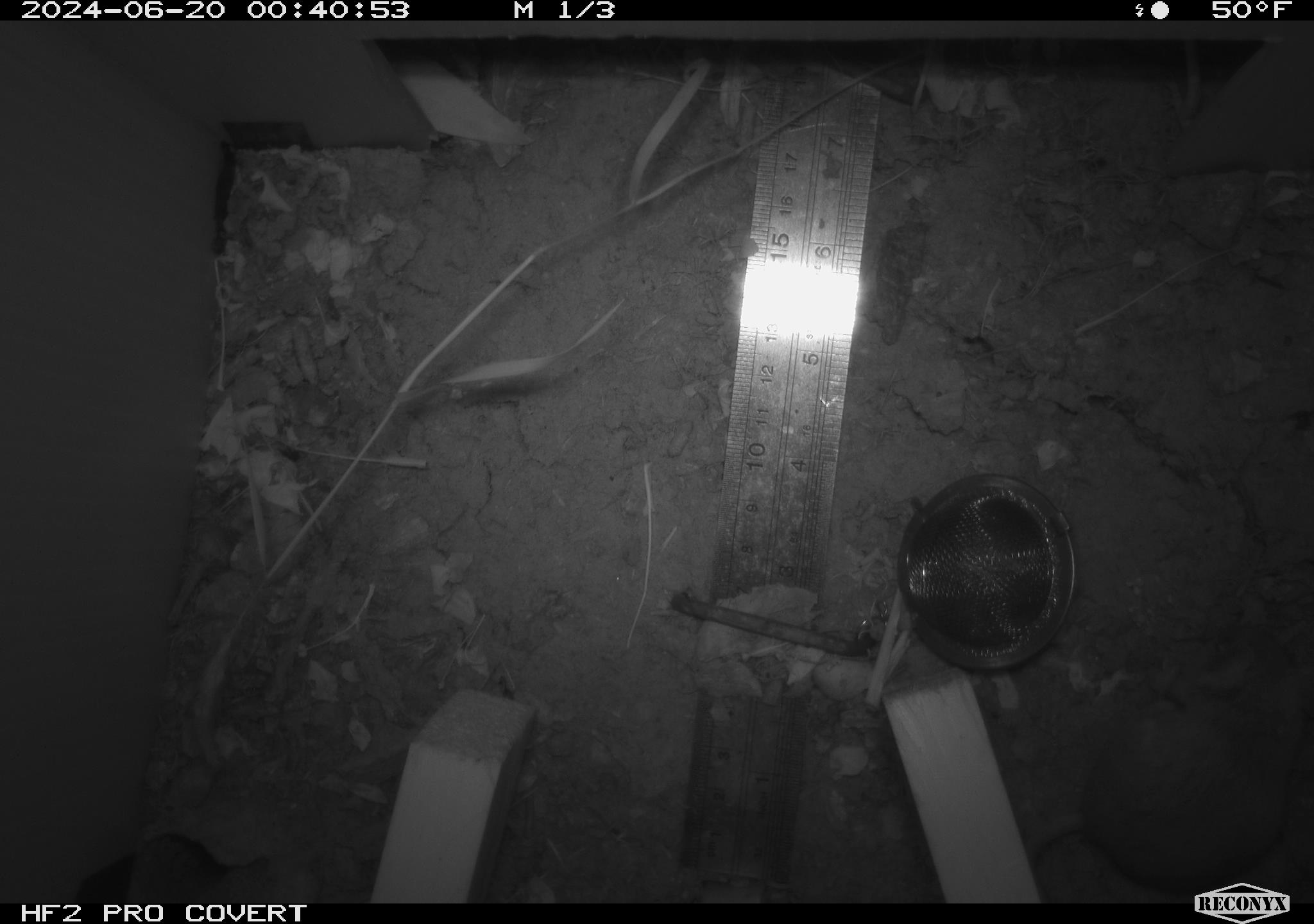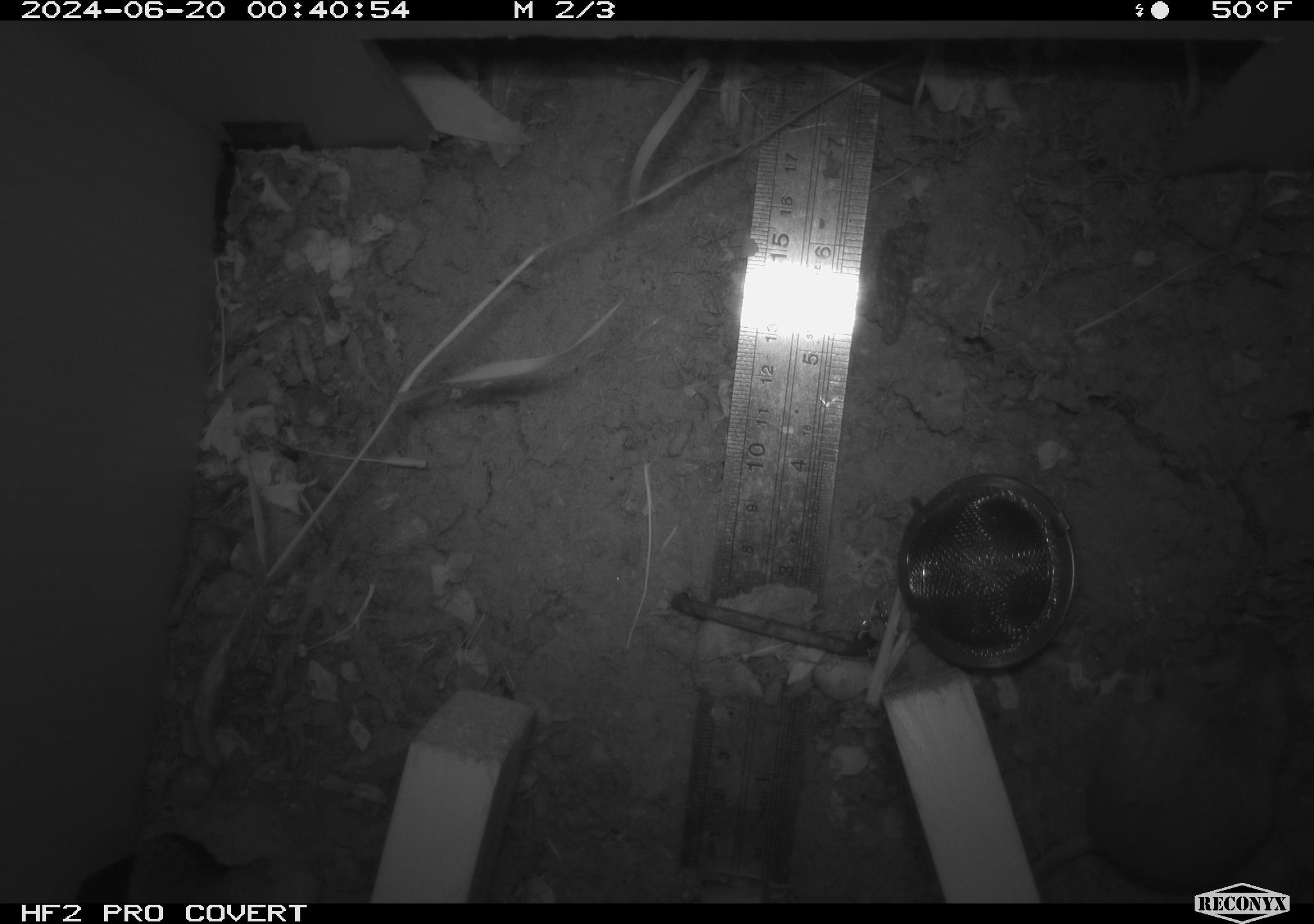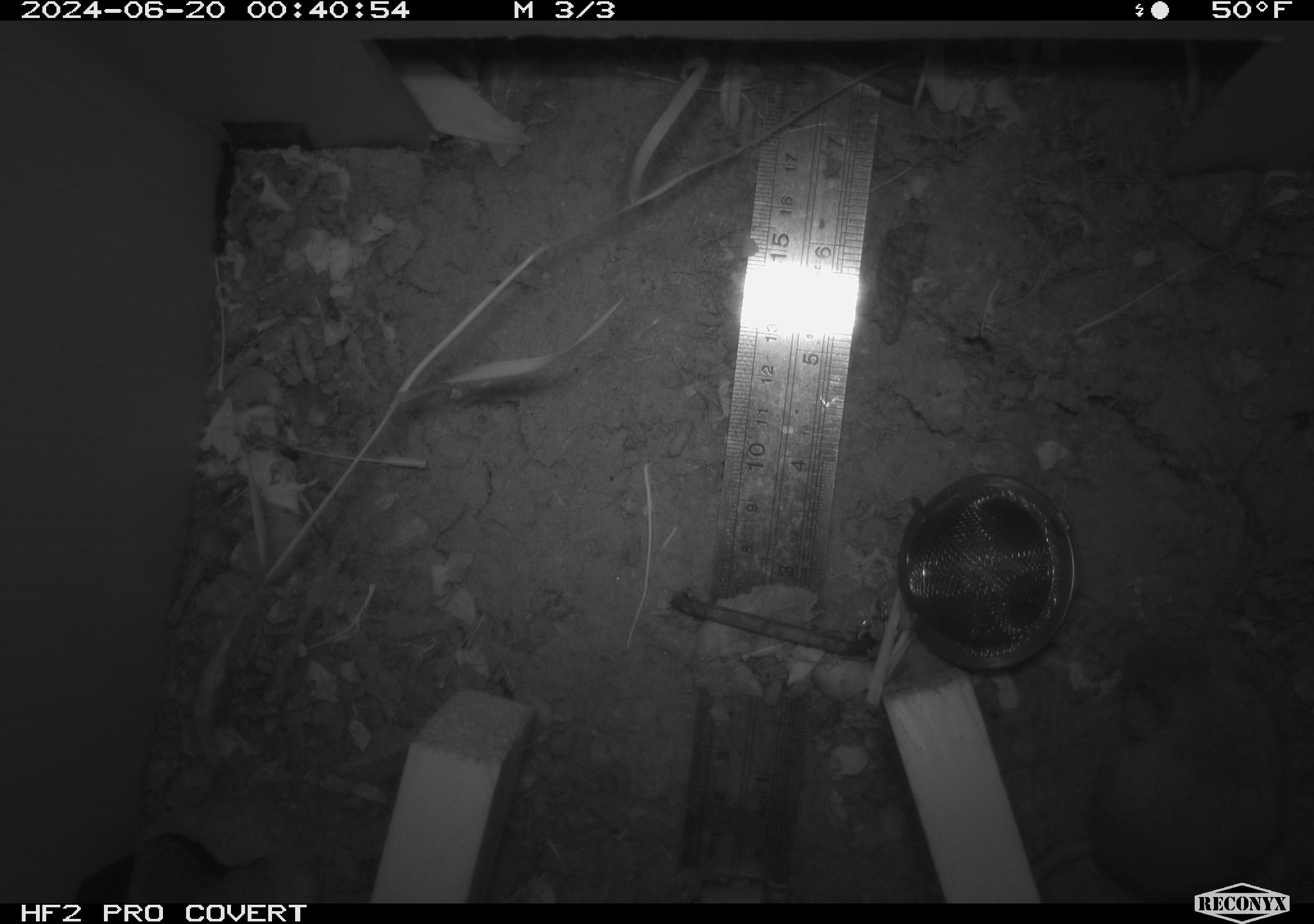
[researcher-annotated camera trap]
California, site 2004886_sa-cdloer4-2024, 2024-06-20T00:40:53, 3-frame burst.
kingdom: Animalia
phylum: Chordata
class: Mammalia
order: Rodentia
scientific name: Rodentia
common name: rodent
Rodent (Rodentia).